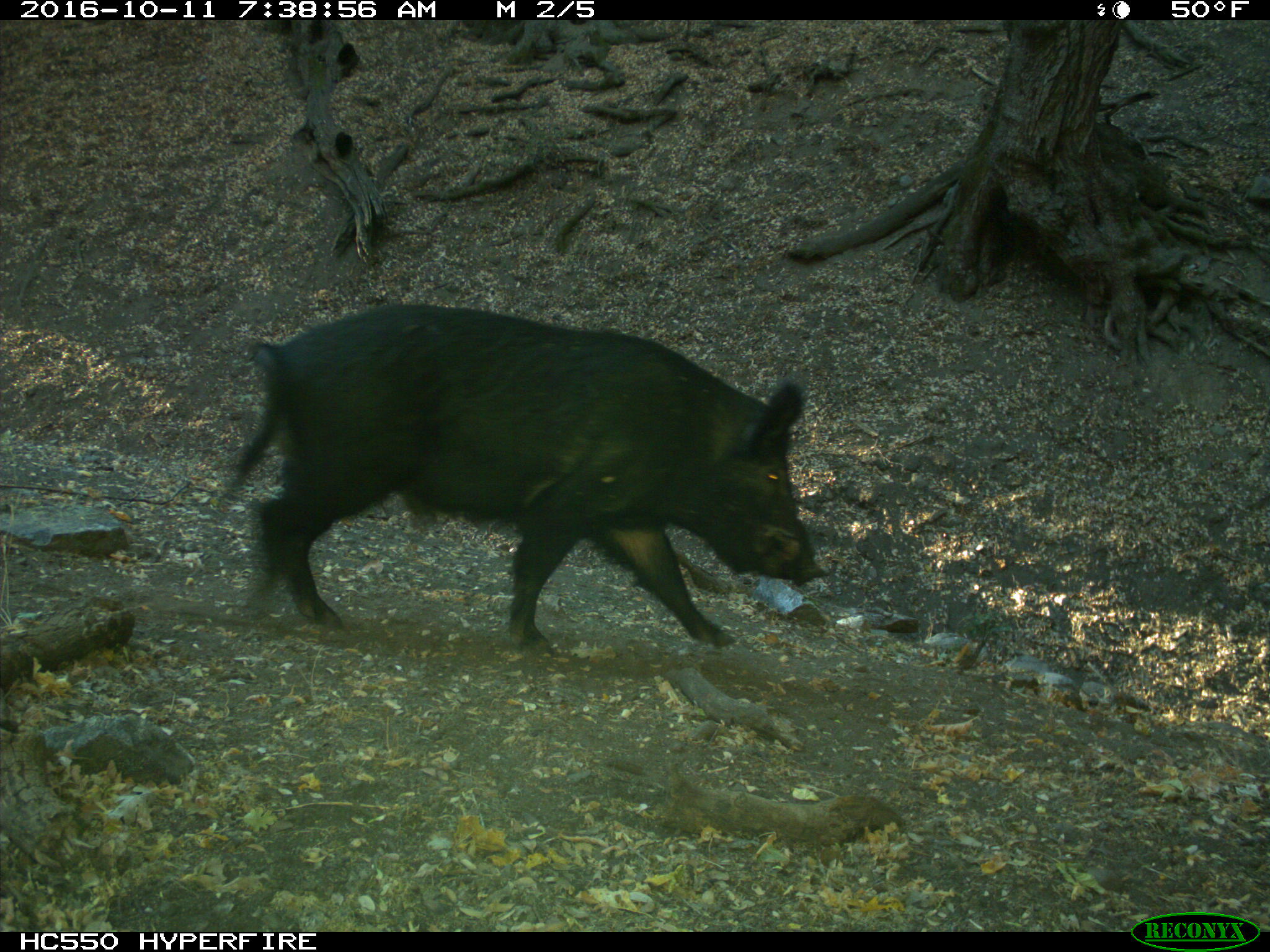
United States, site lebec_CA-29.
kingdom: Animalia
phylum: Chordata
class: Mammalia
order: Artiodactyla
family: Suidae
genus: Sus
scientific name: Sus scrofa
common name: wild boar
Sus scrofa (wild boar).